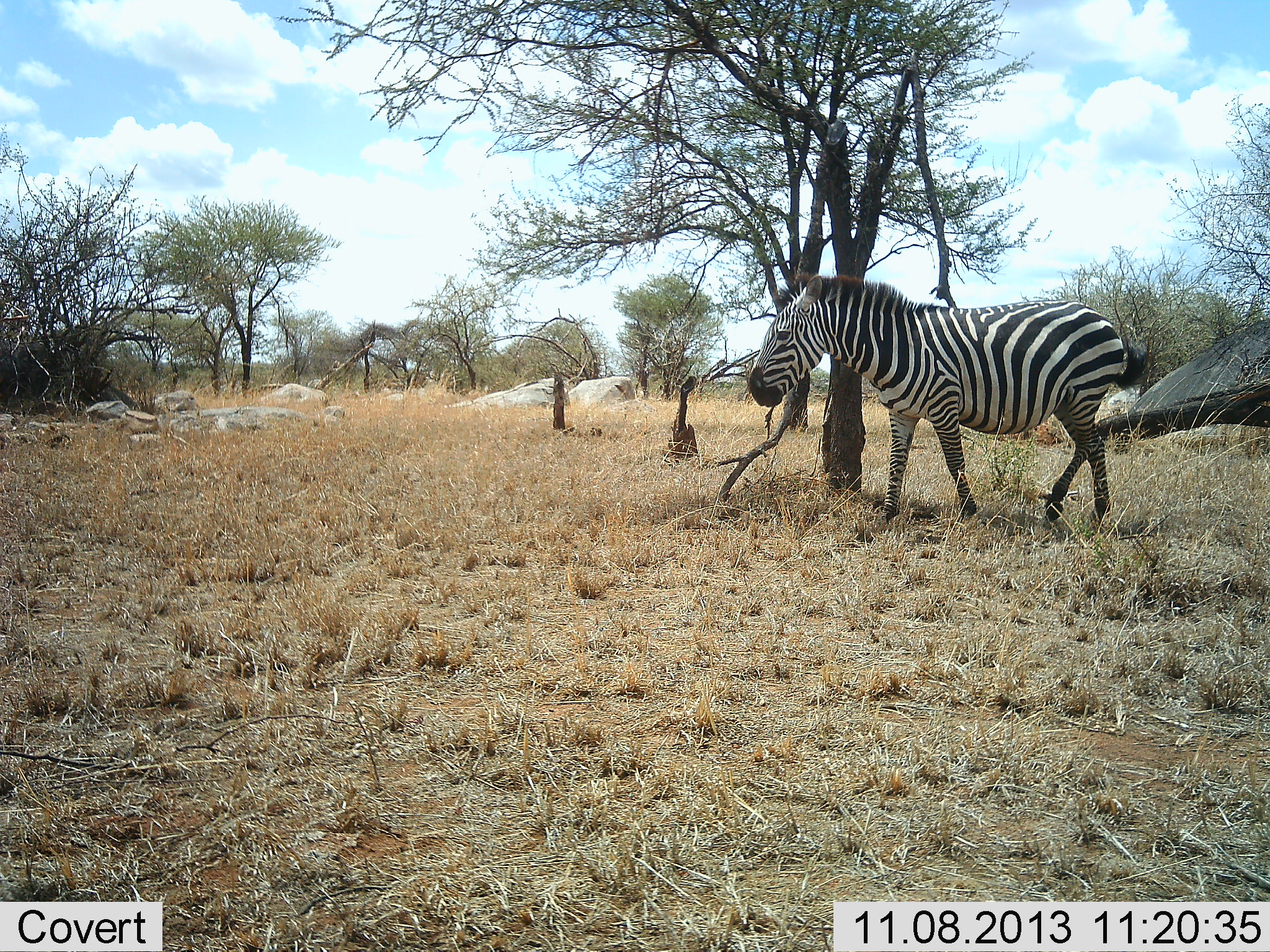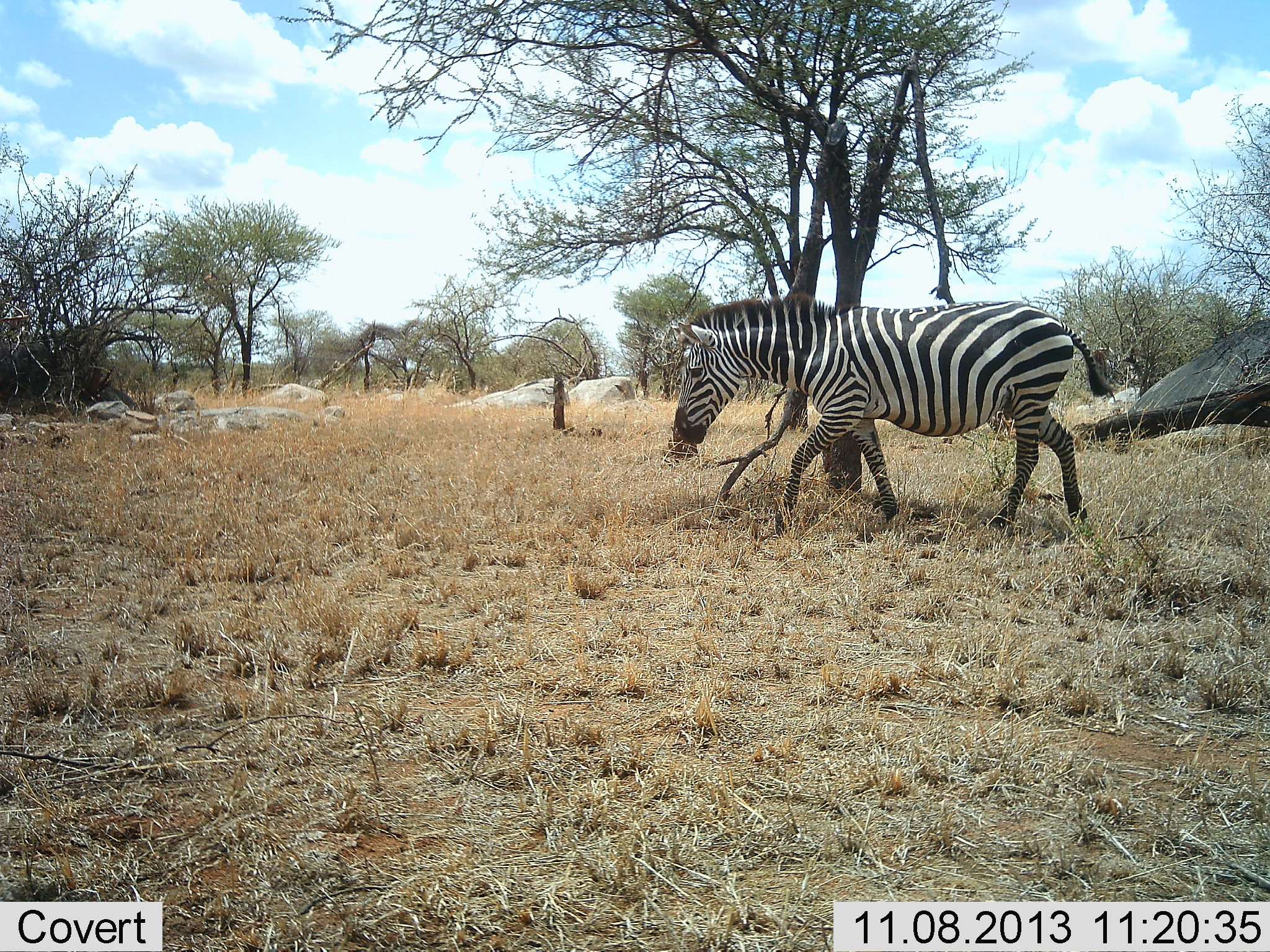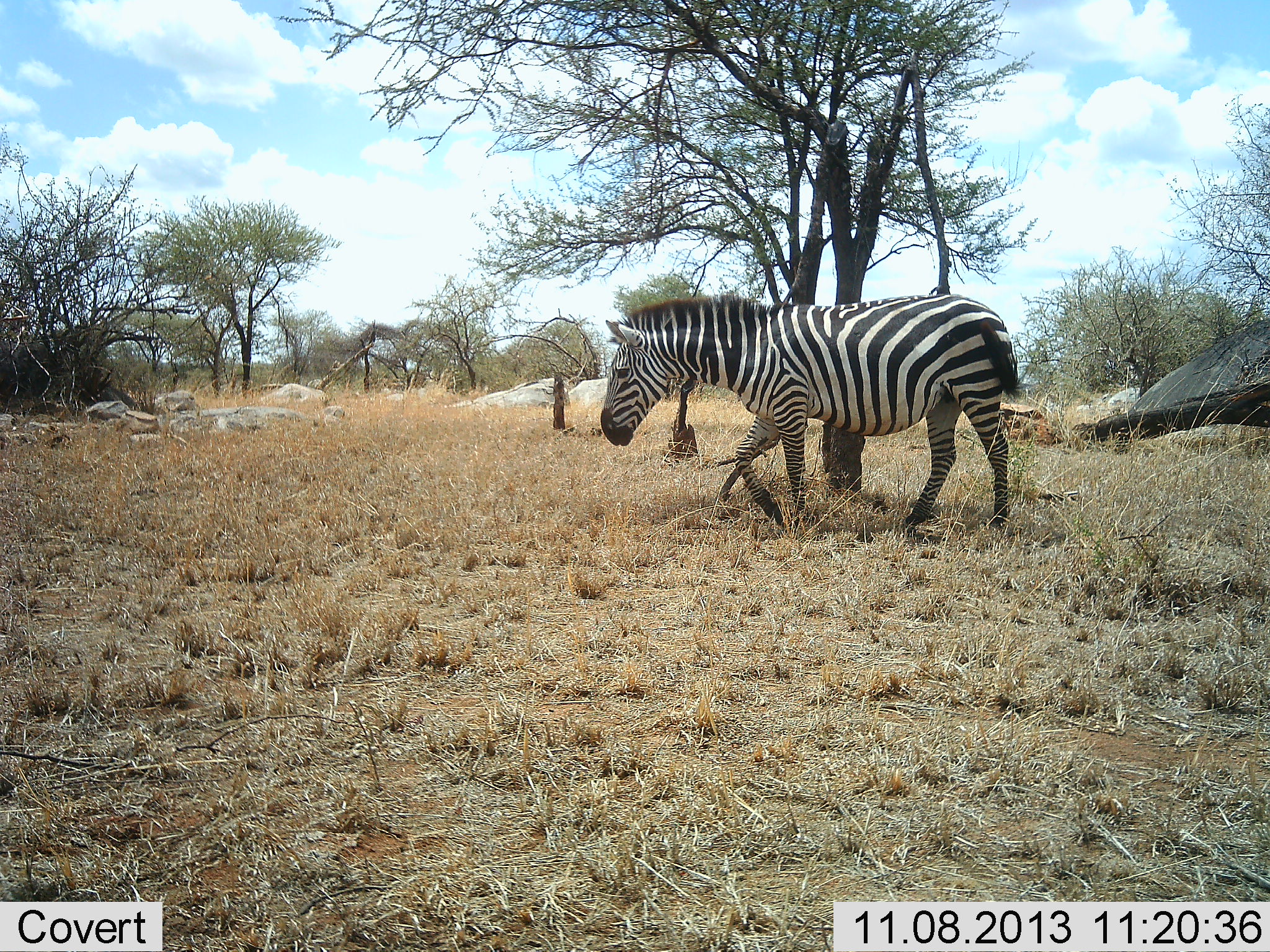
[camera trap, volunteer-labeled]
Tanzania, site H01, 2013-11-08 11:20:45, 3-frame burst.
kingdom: Animalia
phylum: Chordata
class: Mammalia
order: Perissodactyla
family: Equidae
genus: Equus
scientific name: Equus quagga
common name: plains zebra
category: zebra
Zebra (plains zebra) (Equus quagga), count 1. Behavior (volunteer vote fractions): standing 0%, resting 0%, moving 100%, interacting 0%. Young present (vote fraction): 0%. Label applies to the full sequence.